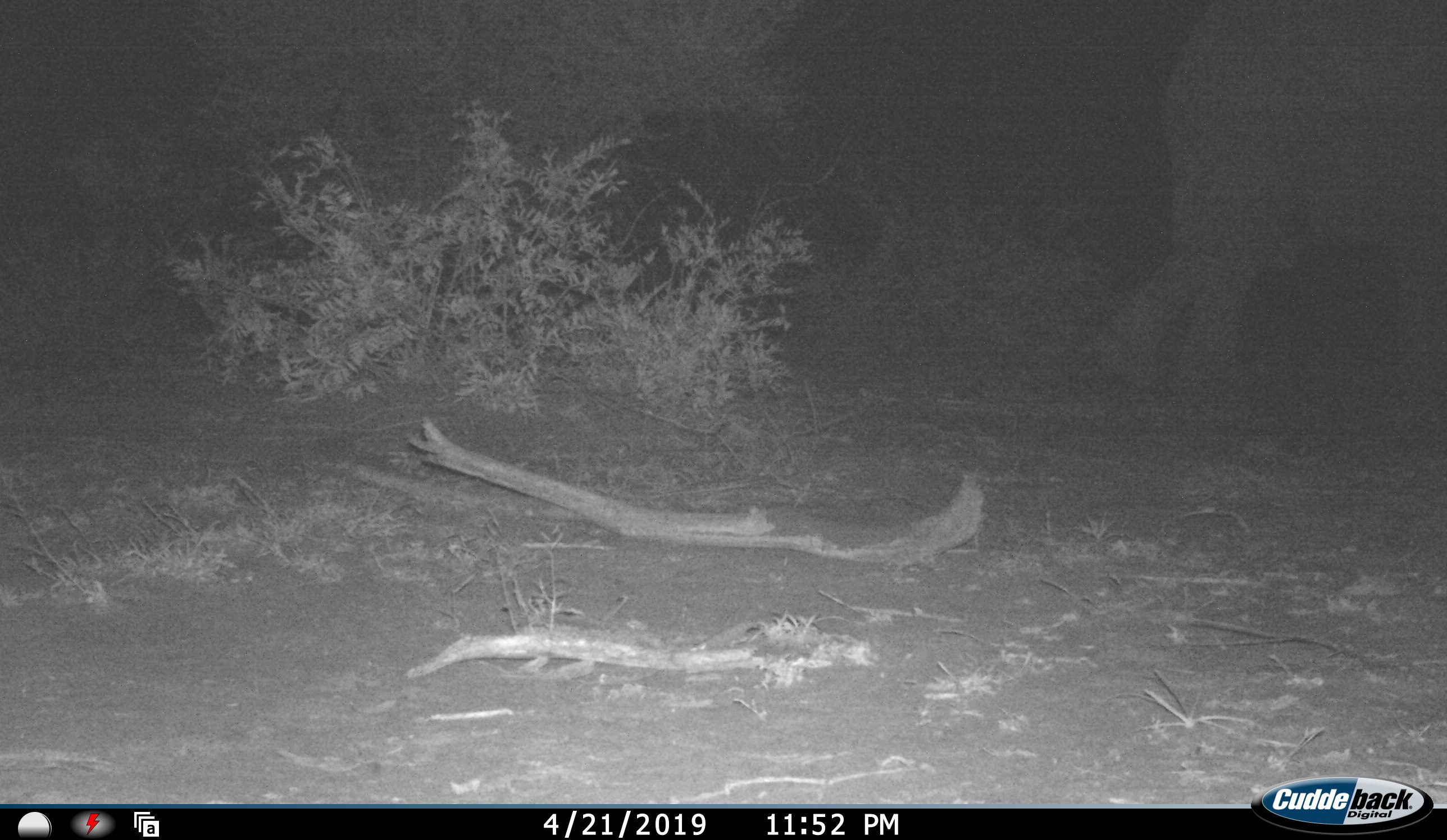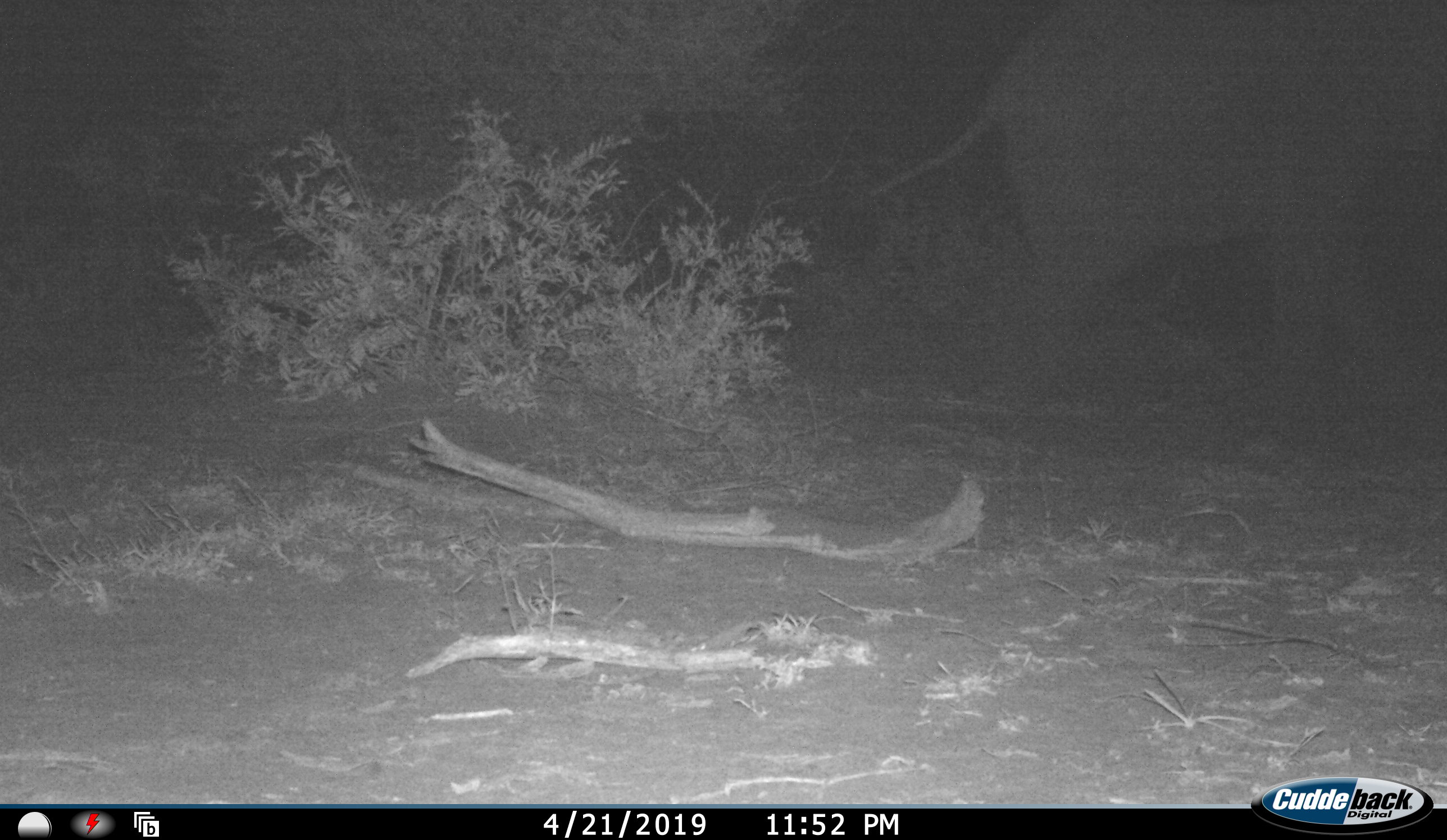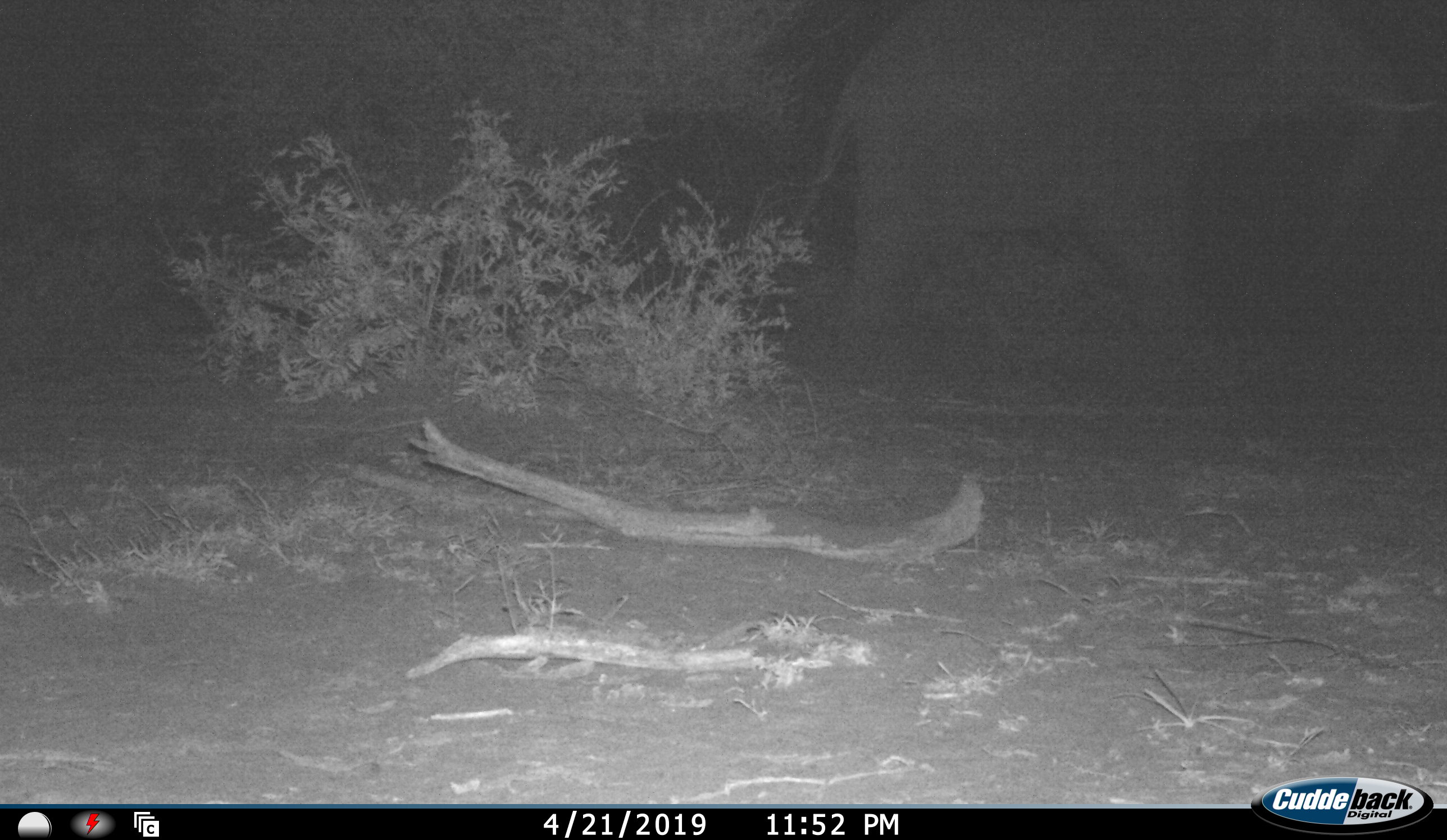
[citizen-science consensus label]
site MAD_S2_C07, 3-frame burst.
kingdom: Animalia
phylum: Chordata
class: Mammalia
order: Proboscidea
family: Elephantidae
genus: Loxodonta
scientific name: Loxodonta africana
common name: african bush elephant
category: elephant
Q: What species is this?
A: Elephant (african bush elephant) (Loxodonta africana).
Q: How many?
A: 1.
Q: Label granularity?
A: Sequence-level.